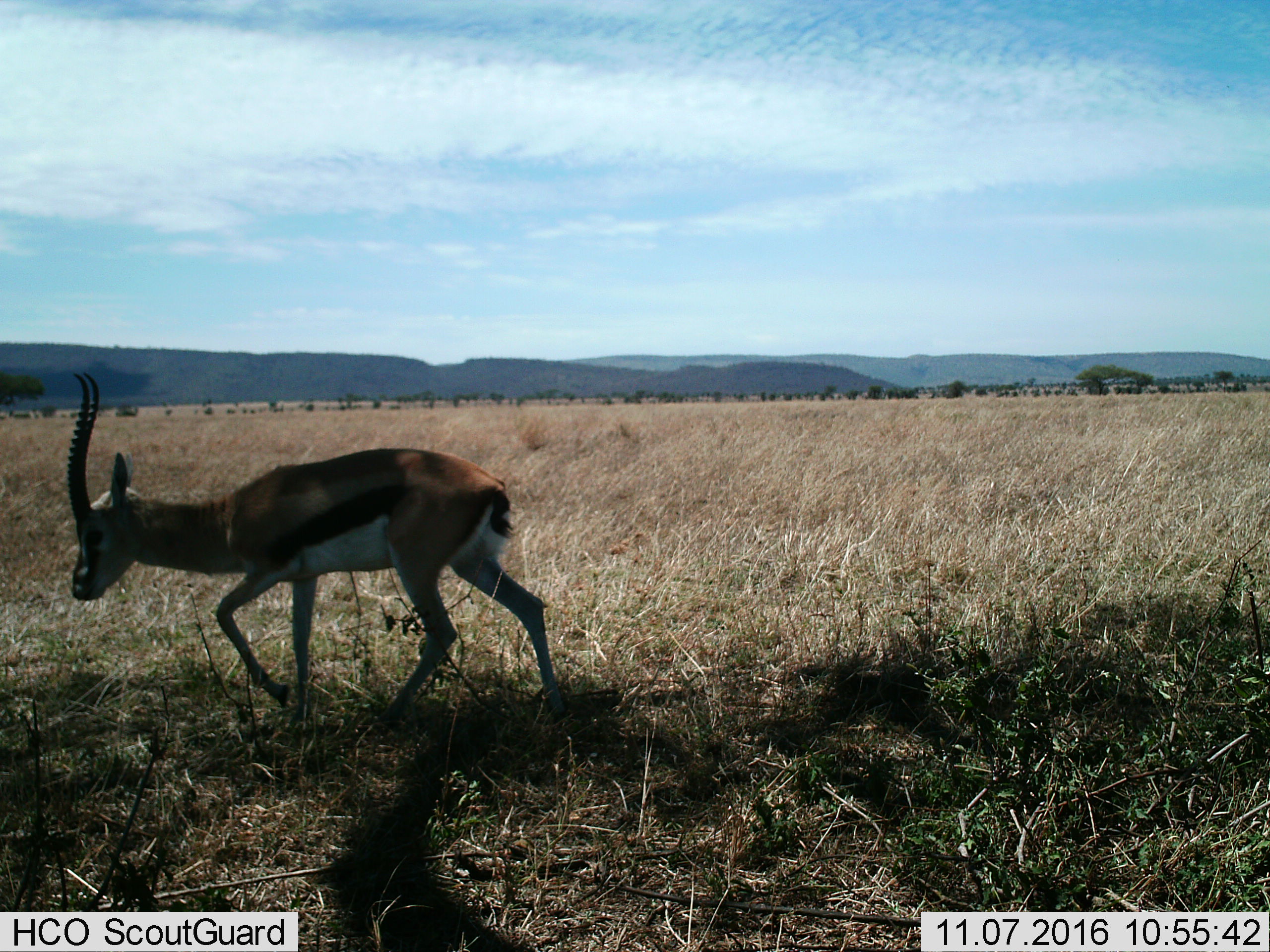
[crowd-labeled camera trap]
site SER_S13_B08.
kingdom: Animalia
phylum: Chordata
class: Mammalia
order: Artiodactyla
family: Bovidae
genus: Eudorcas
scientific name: Eudorcas thomsonii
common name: thomson's gazelle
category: gazellethomsons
Gazellethomsons (thomson's gazelle) (Eudorcas thomsonii), count 1. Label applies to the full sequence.